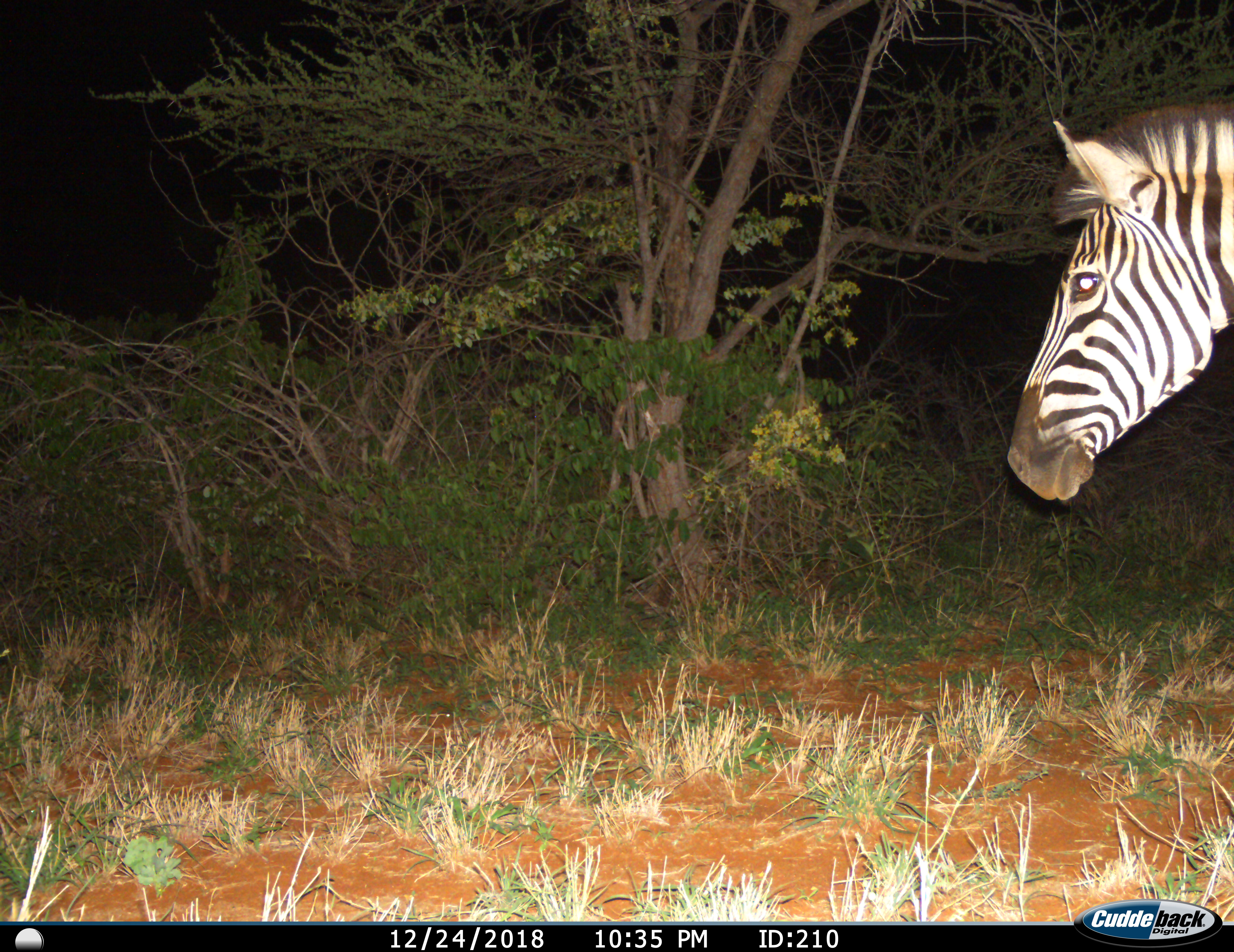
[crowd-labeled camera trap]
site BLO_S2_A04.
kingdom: Animalia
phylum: Chordata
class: Mammalia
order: Perissodactyla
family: Equidae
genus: Equus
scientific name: Equus quagga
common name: plains zebra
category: zebraplains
Zebraplains (plains zebra) (Equus quagga), count 1. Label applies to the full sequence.